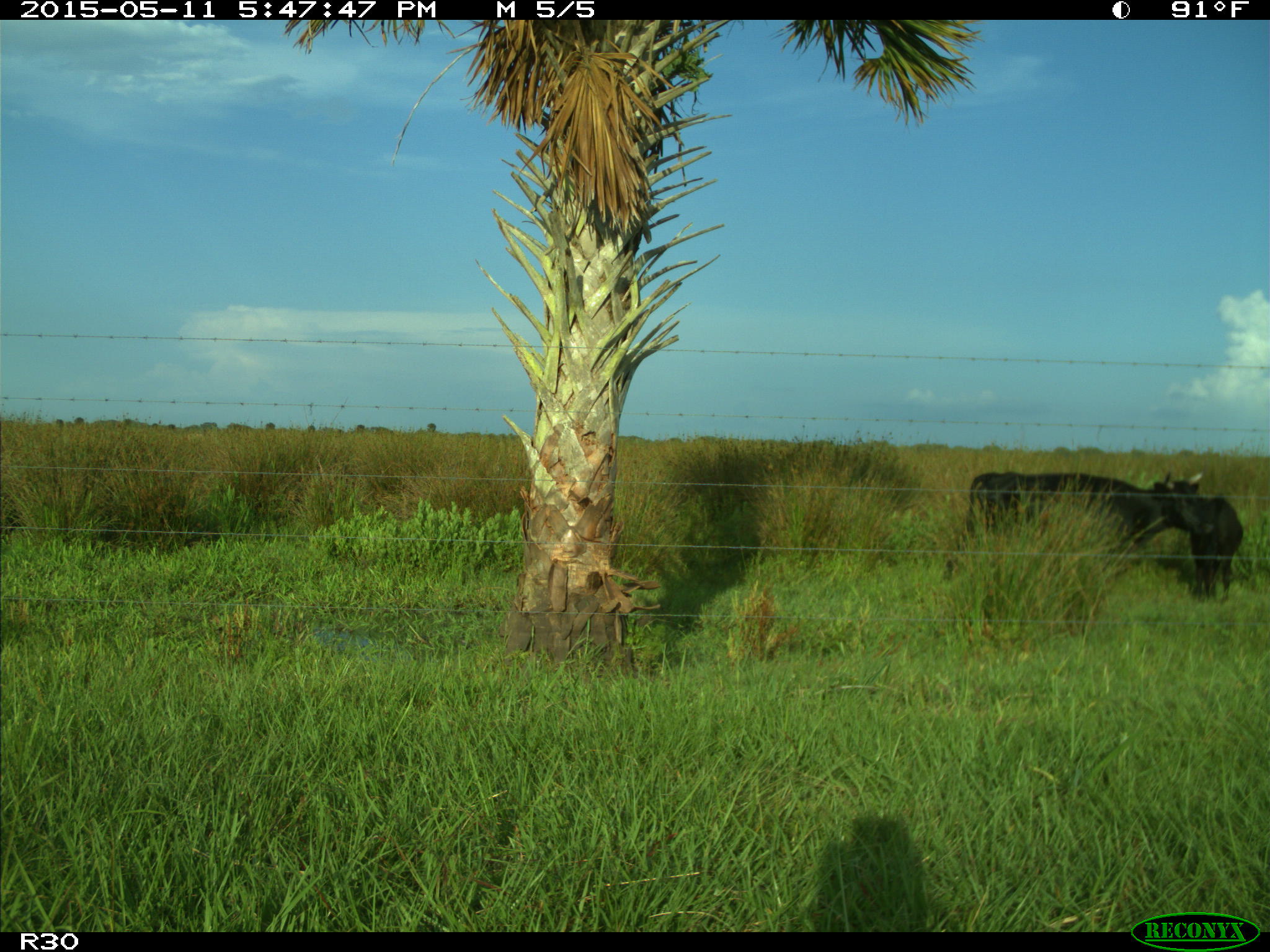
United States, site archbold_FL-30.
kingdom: Animalia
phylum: Chordata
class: Mammalia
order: Artiodactyla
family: Bovidae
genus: Bos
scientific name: Bos taurus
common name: domestic cow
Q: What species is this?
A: Bos taurus (domestic cow).